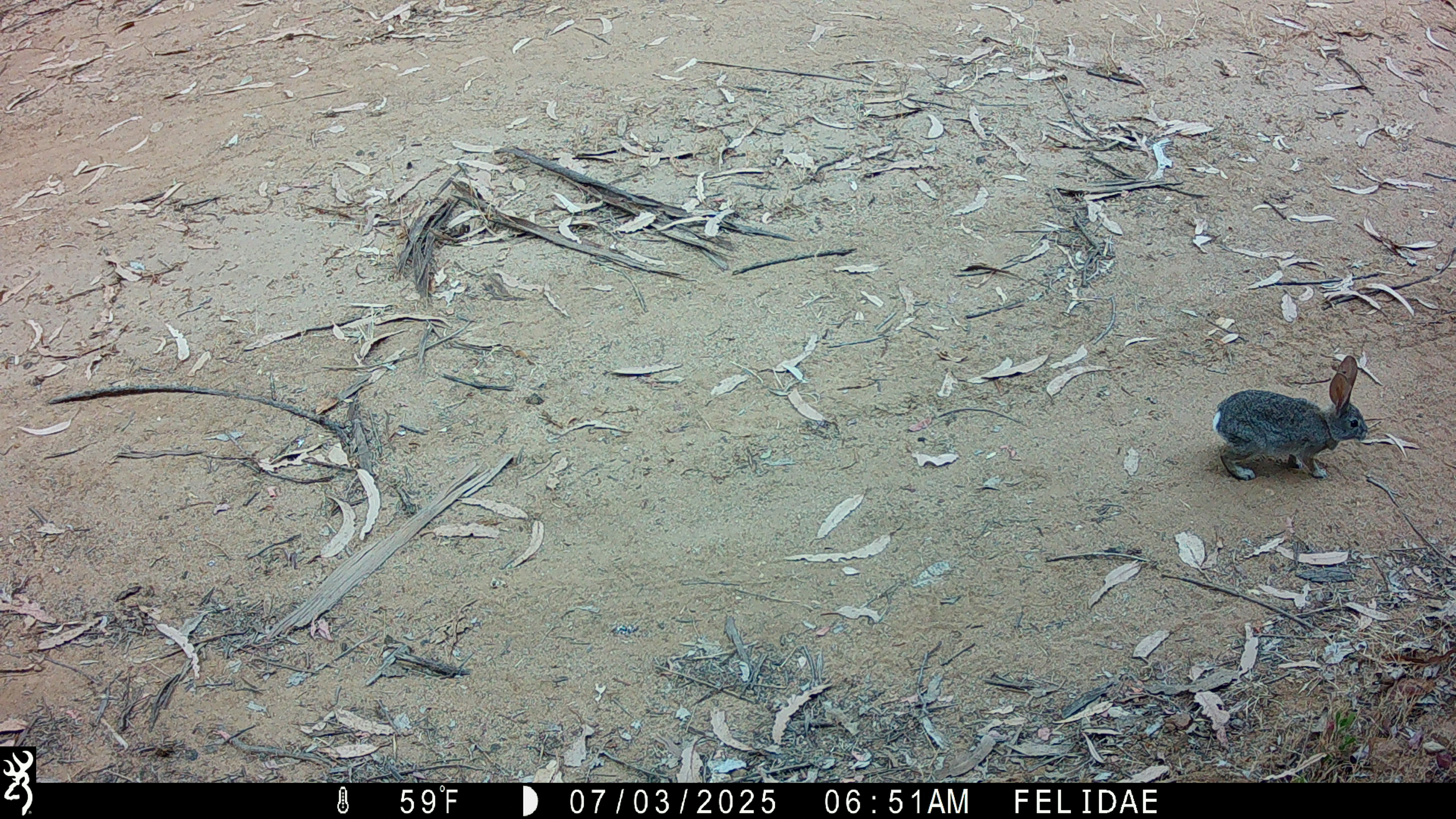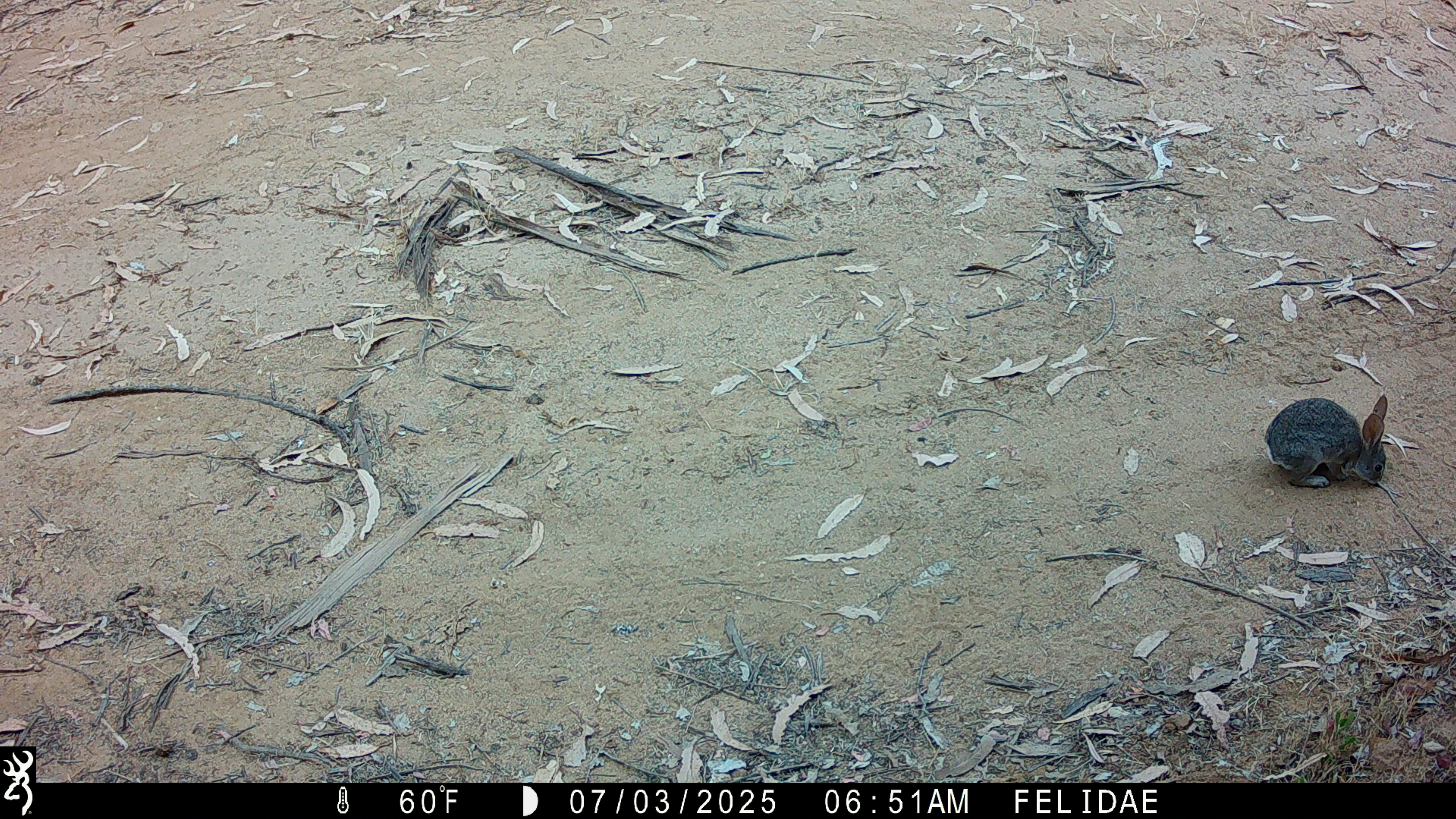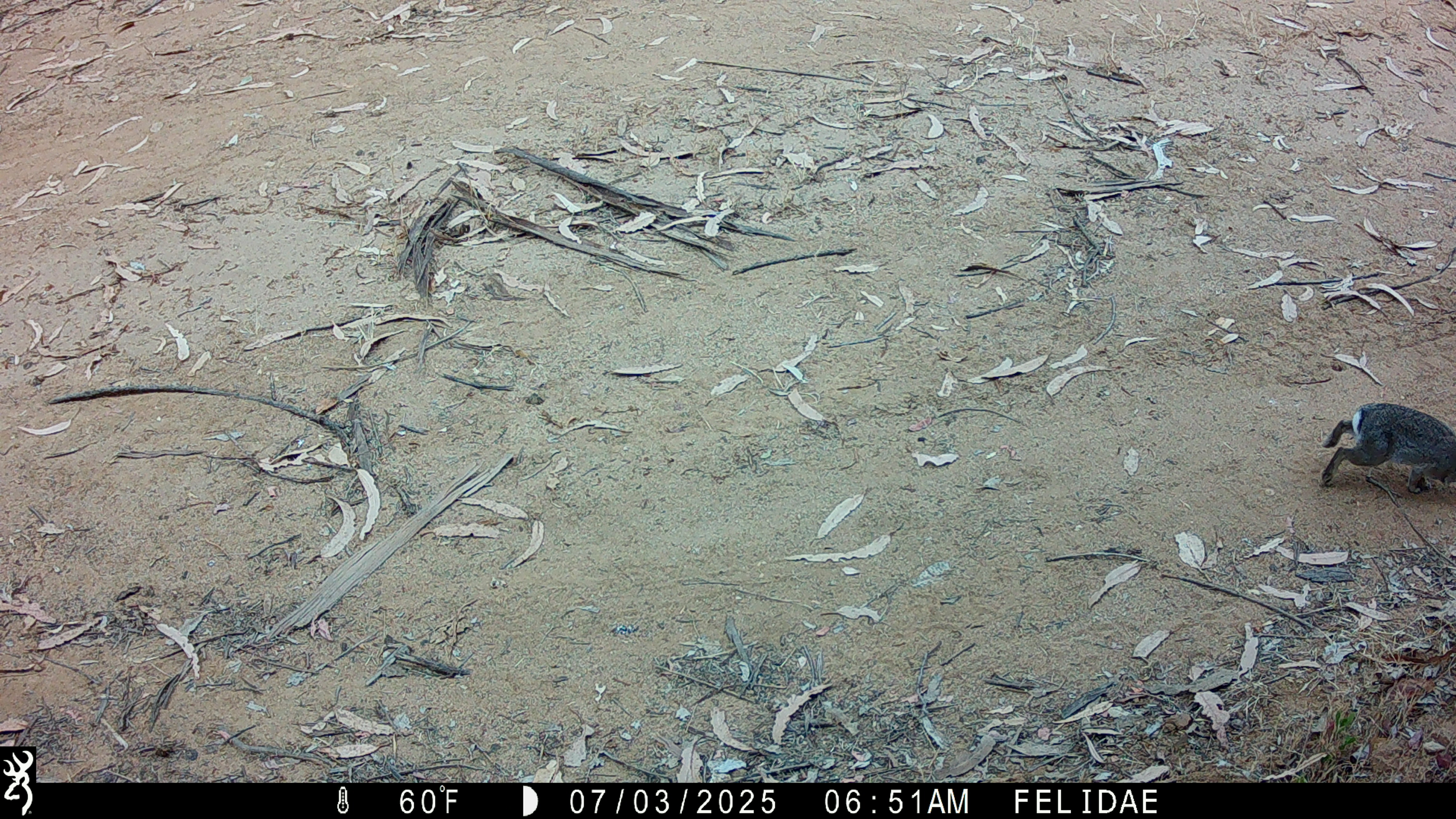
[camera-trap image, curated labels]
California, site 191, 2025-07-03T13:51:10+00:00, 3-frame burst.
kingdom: Animalia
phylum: Chordata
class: Mammalia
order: Lagomorpha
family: Leporidae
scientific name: Leporidae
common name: rabbit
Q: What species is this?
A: Rabbit (Leporidae).